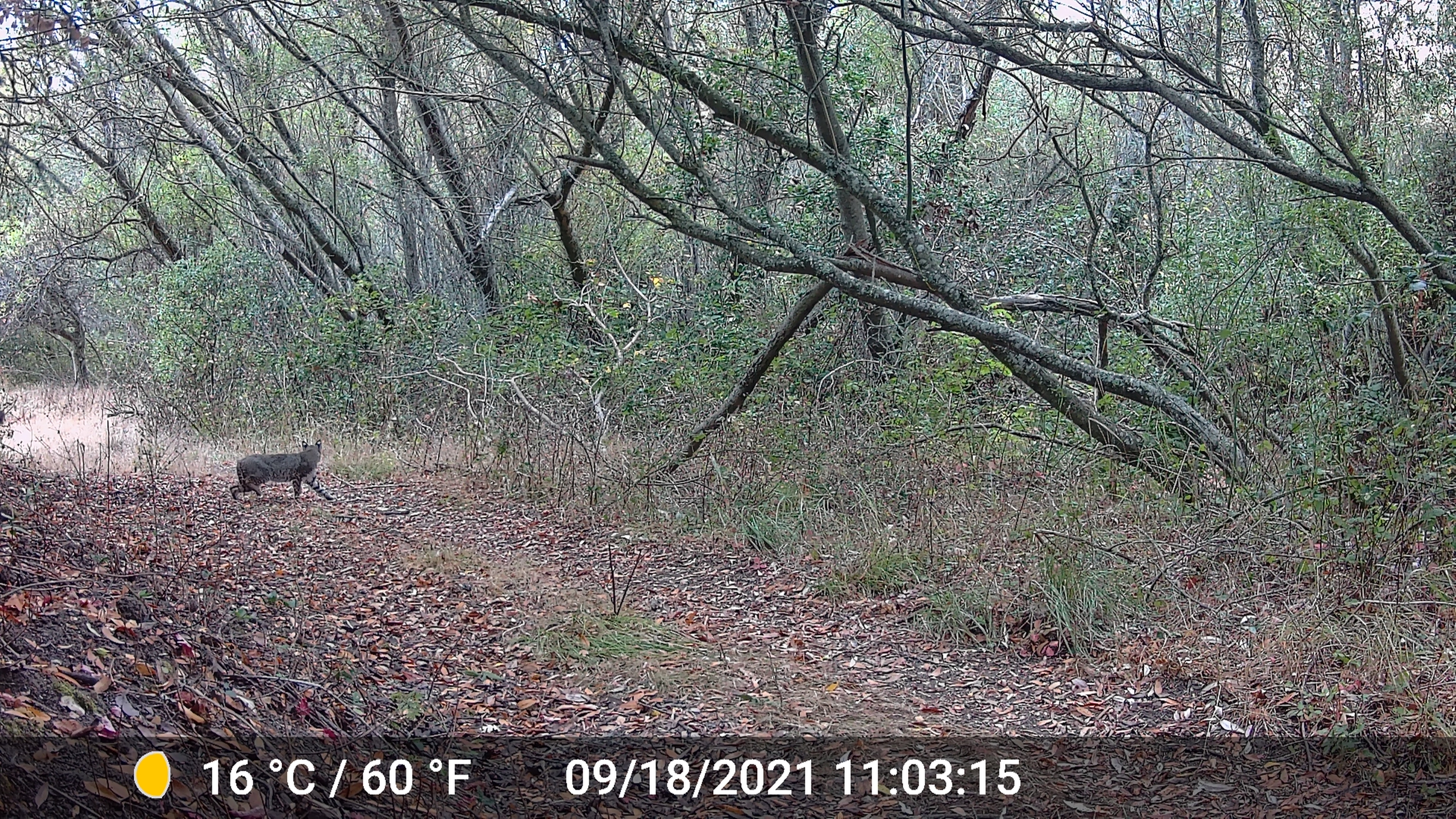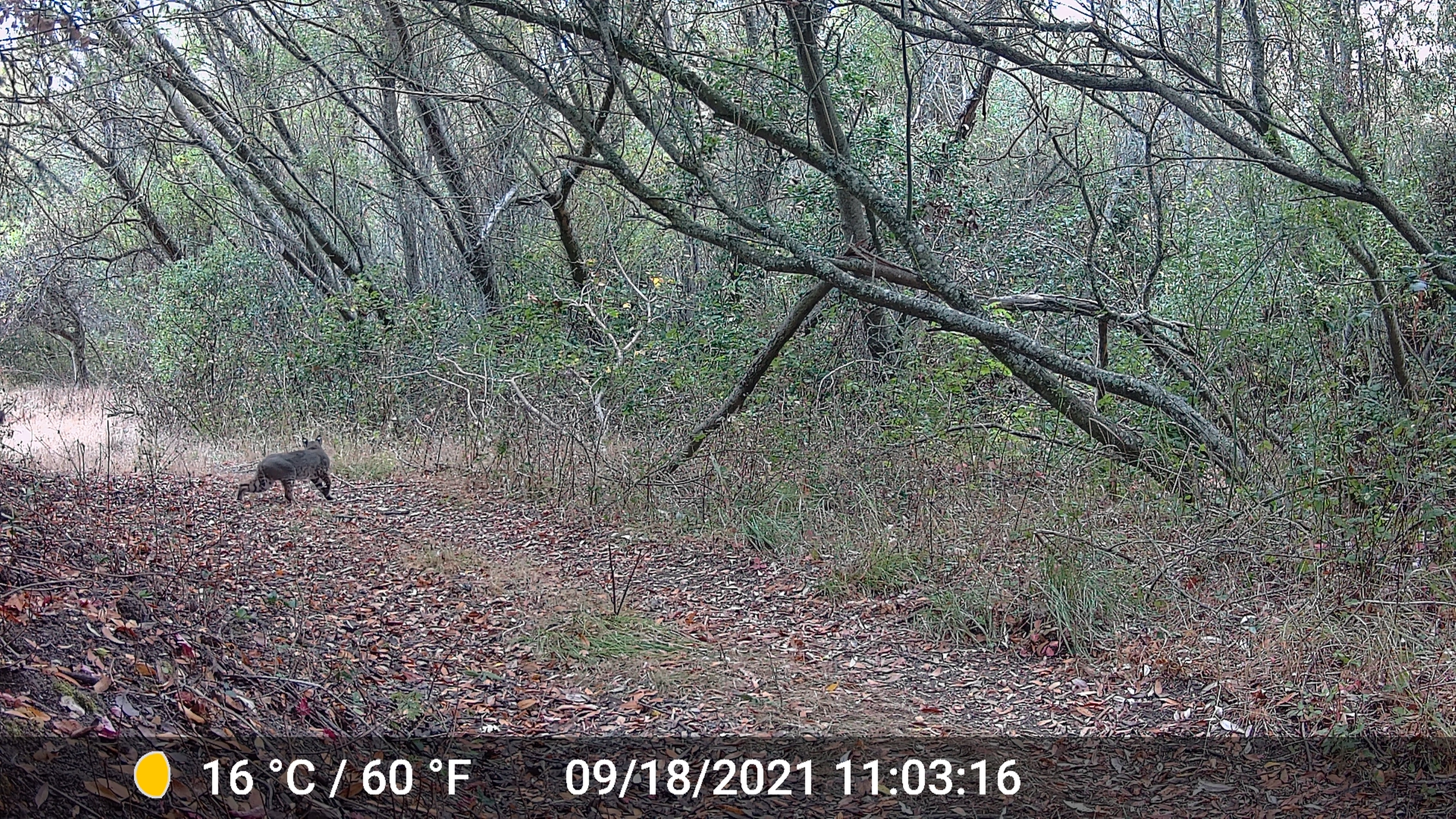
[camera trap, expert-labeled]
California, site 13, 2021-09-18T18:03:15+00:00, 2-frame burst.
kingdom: Animalia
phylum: Chordata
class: Mammalia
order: Carnivora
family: Felidae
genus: Lynx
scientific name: Lynx rufus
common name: bobcat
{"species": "bobcat (Lynx rufus)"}